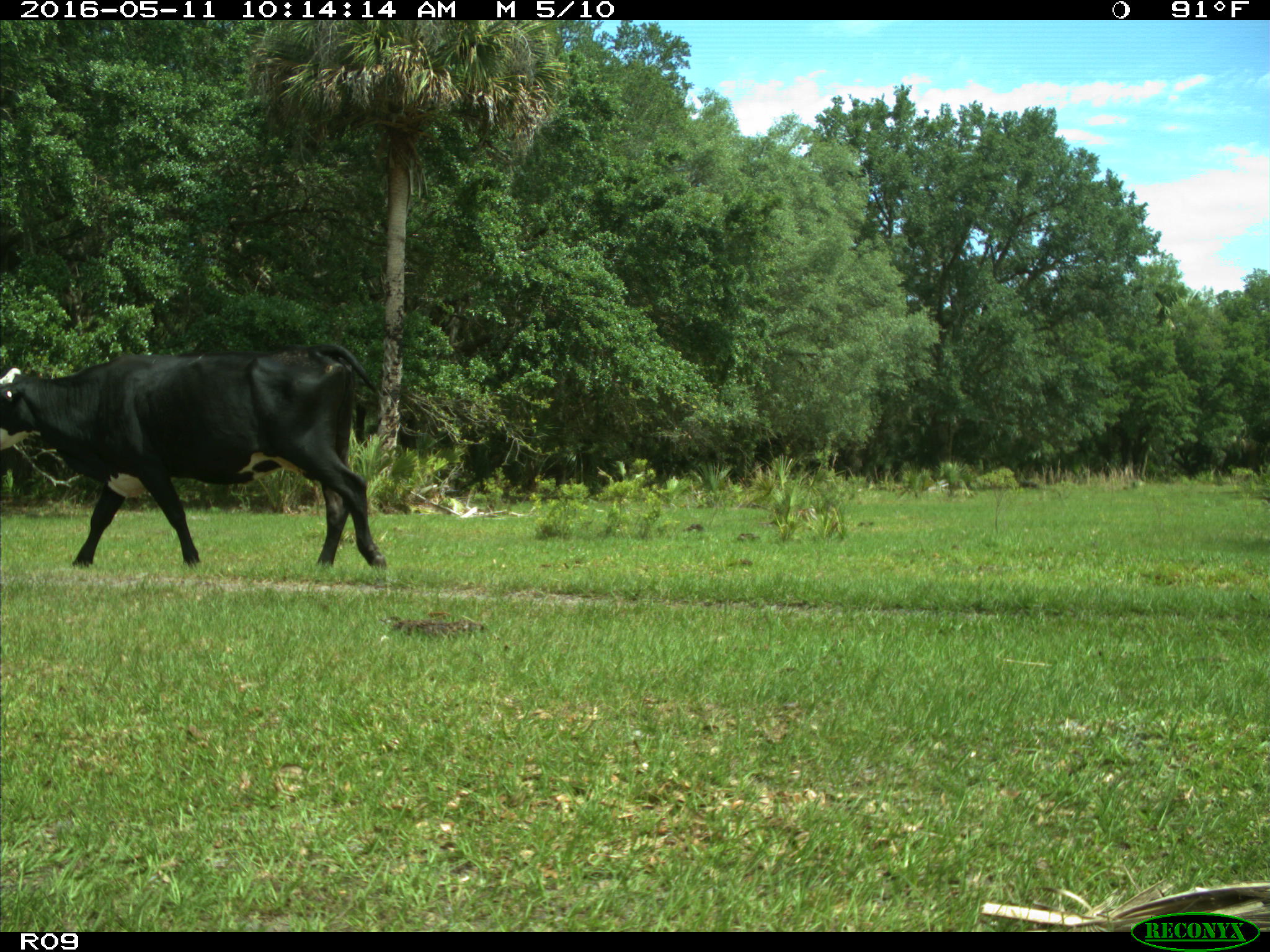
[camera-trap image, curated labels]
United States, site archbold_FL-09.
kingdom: Animalia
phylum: Chordata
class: Mammalia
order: Artiodactyla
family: Bovidae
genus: Bos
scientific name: Bos taurus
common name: domestic cow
Bos taurus (domestic cow).